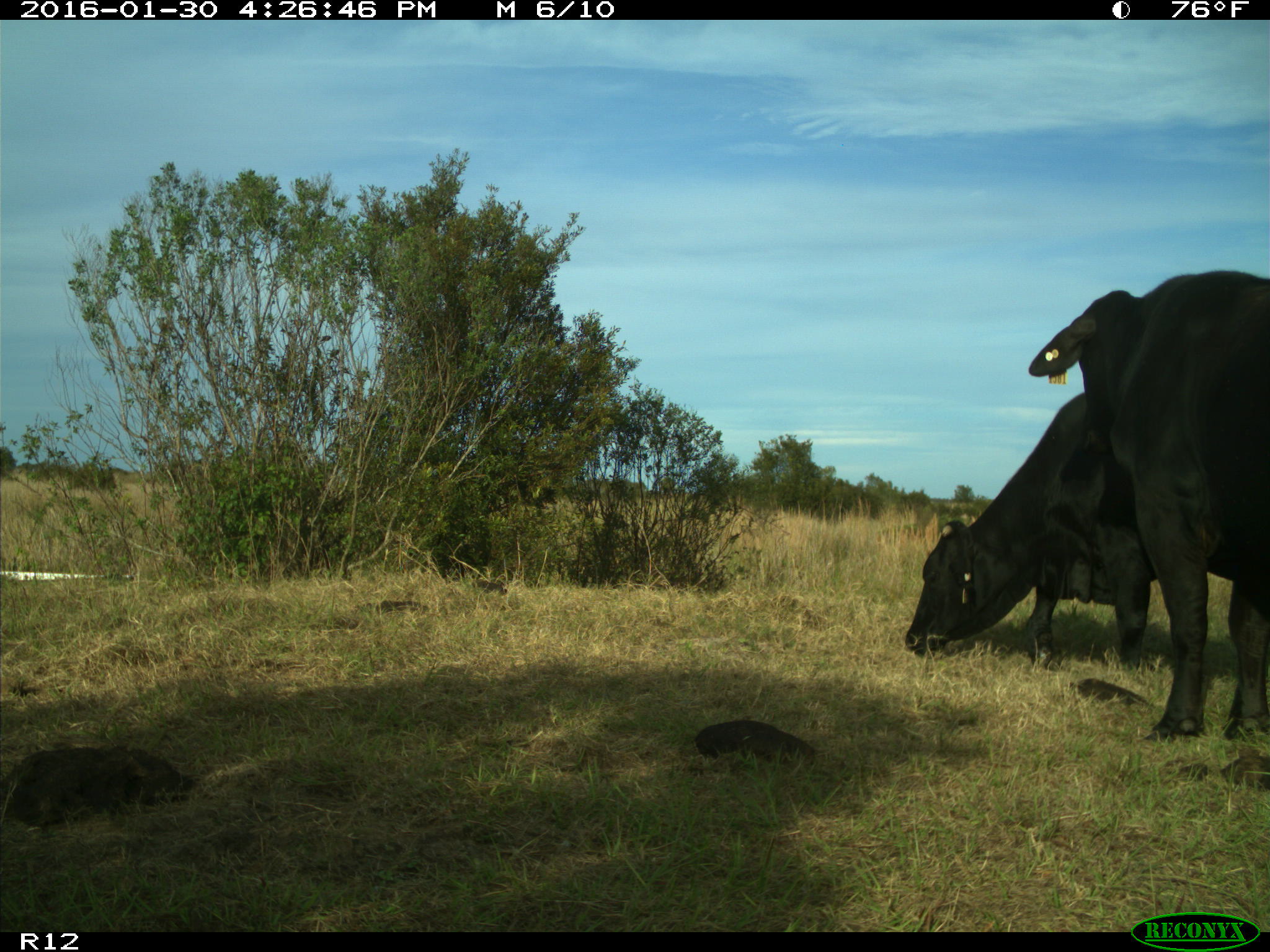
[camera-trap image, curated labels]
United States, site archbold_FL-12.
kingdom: Animalia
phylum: Chordata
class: Mammalia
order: Artiodactyla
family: Bovidae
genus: Bos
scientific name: Bos taurus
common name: domestic cow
Bos taurus (domestic cow).